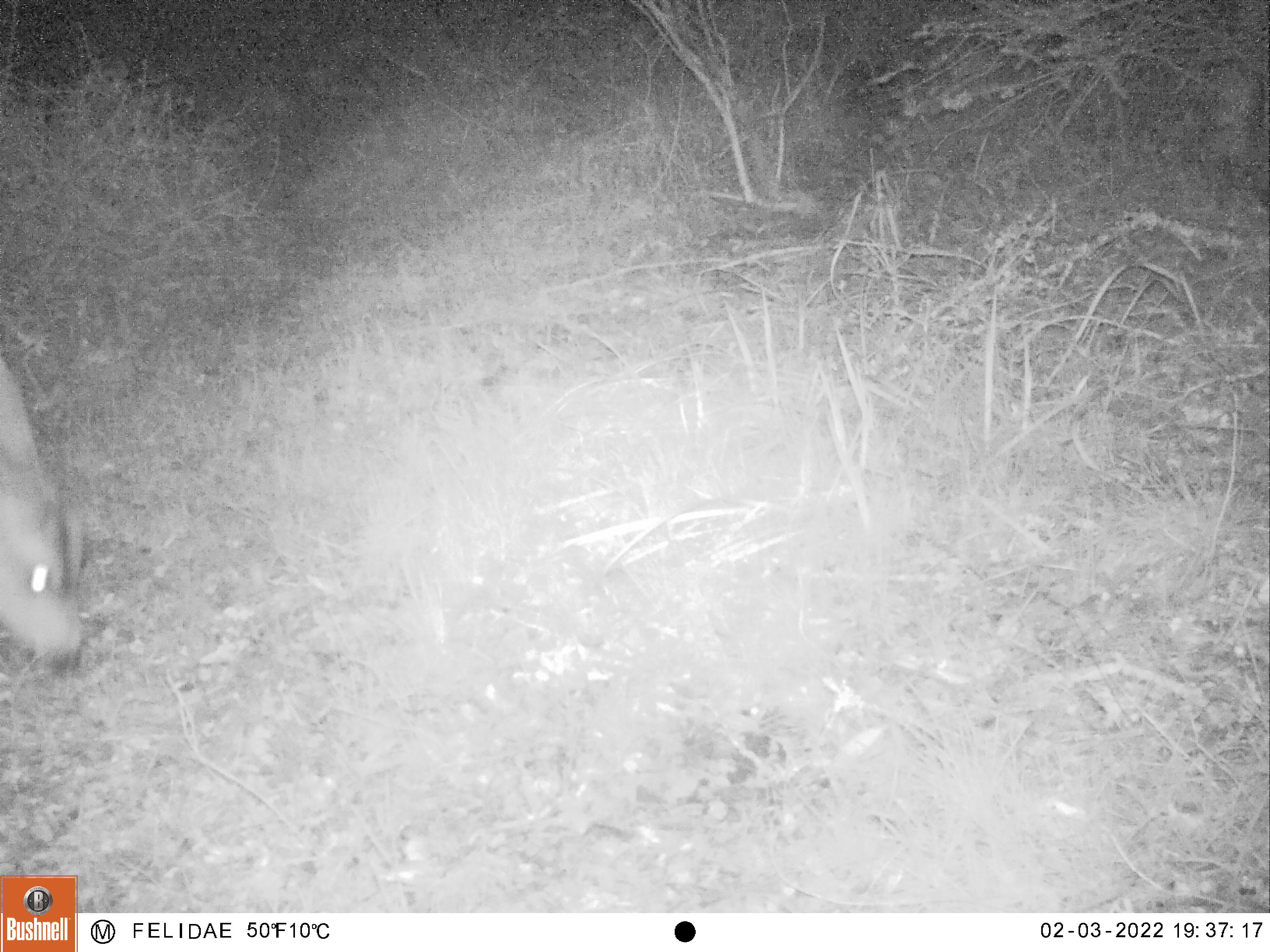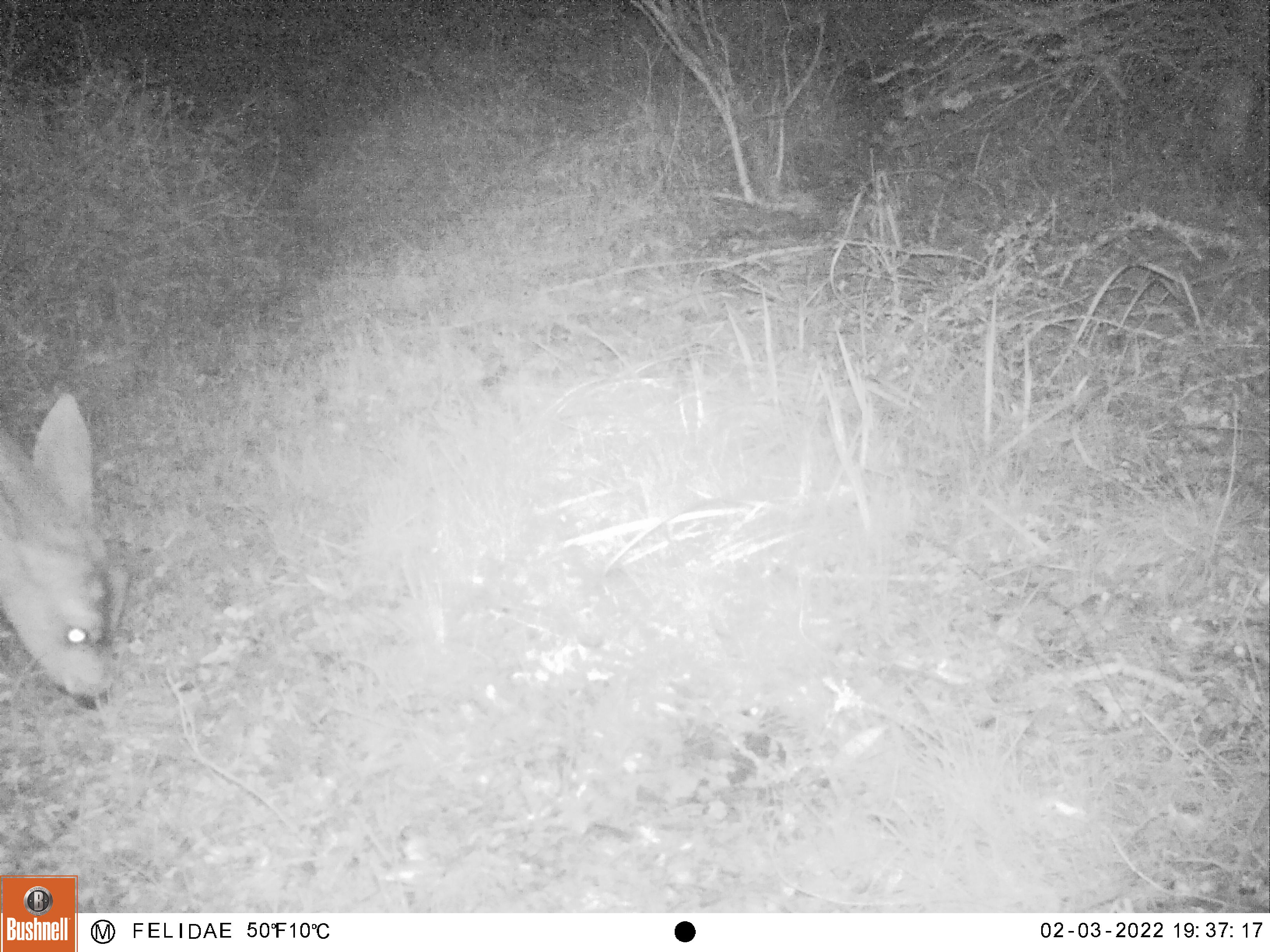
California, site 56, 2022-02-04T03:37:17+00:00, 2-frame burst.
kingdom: Animalia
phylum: Chordata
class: Mammalia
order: Artiodactyla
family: Cervidae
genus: Odocoileus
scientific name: Odocoileus hemionus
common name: mule deer